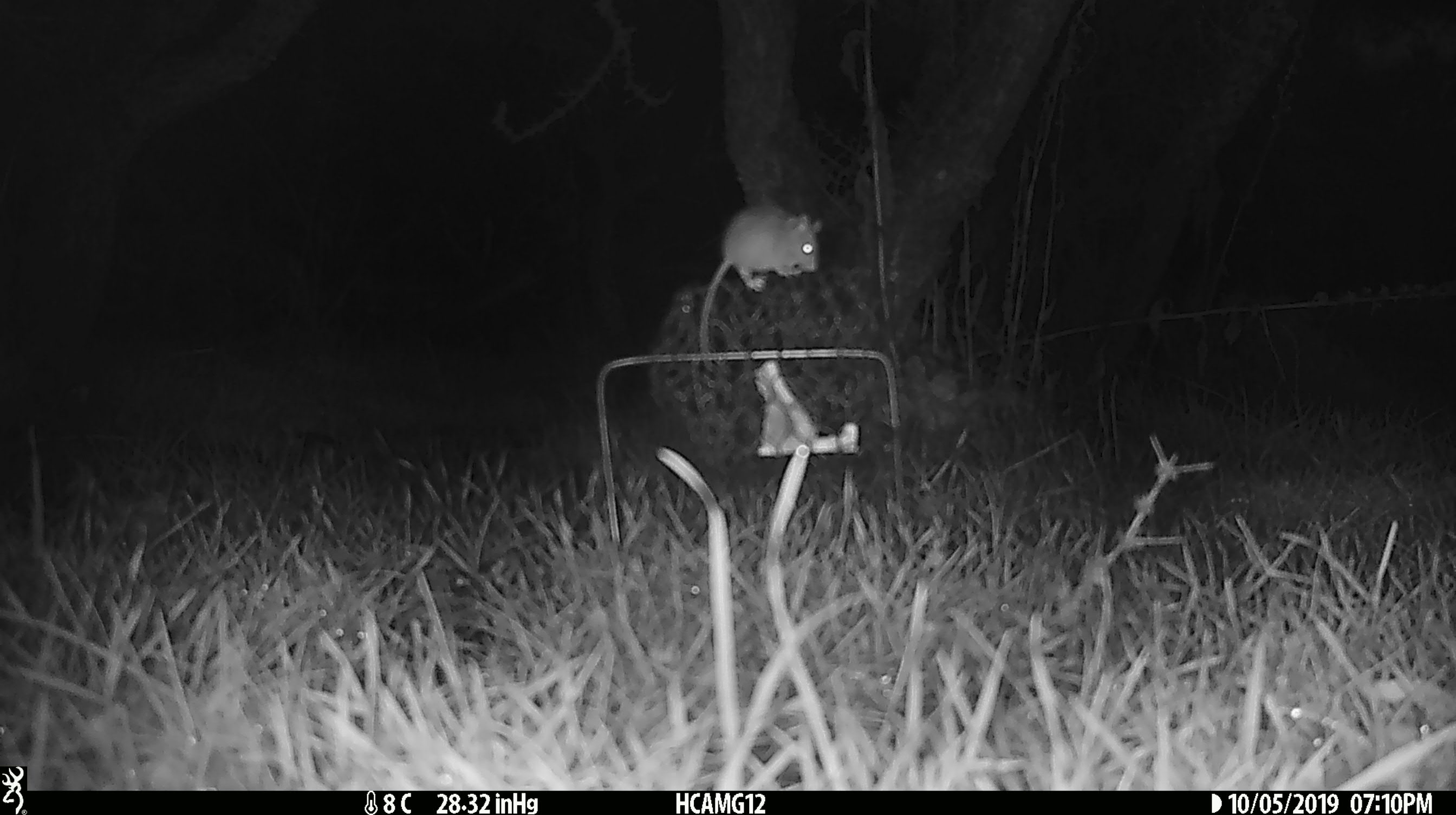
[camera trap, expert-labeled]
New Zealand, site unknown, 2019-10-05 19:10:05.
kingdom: Animalia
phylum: Chordata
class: Mammalia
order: Rodentia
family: Muridae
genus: Mus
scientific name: Mus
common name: mouse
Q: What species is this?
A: Mouse (Mus).